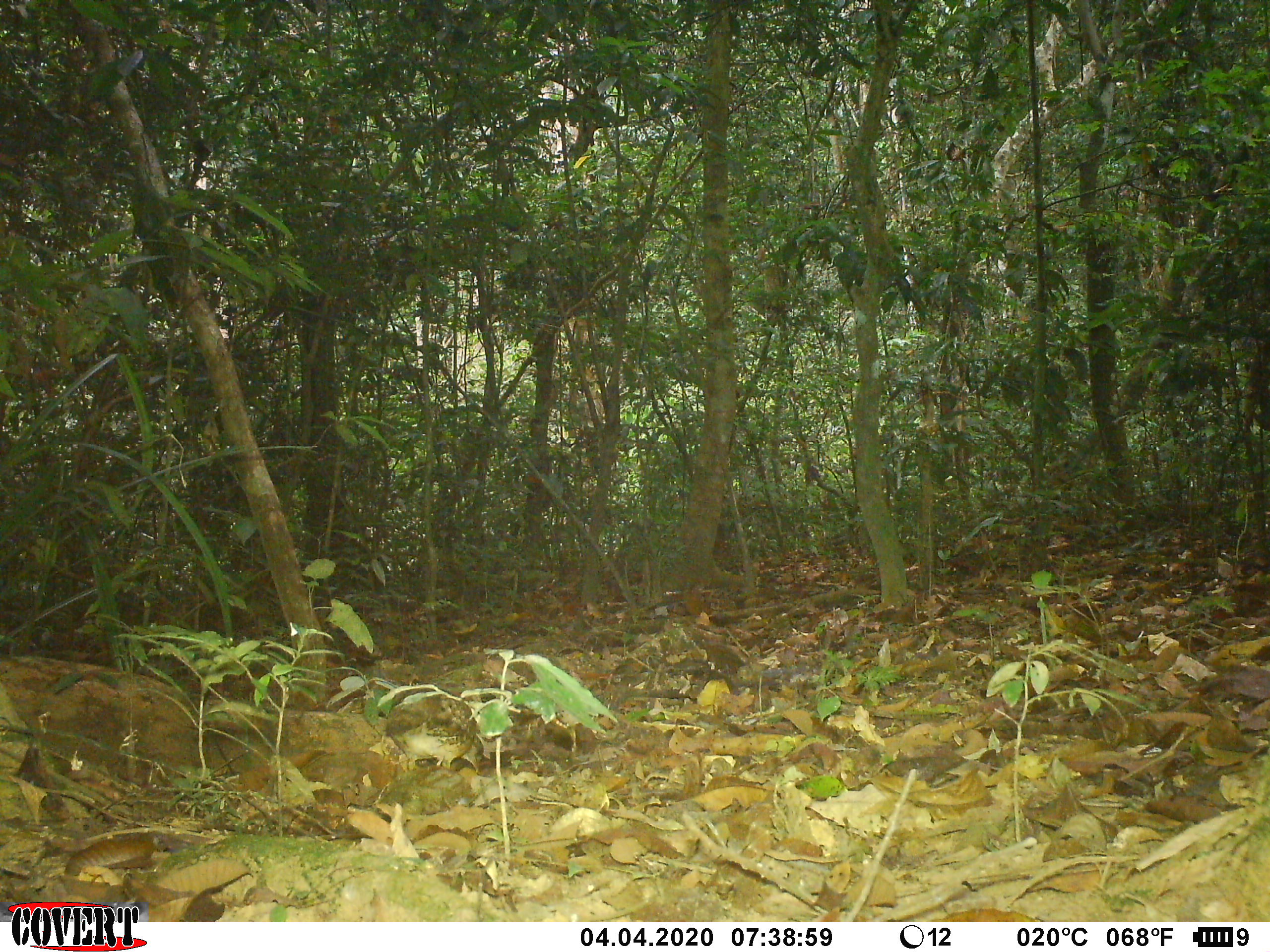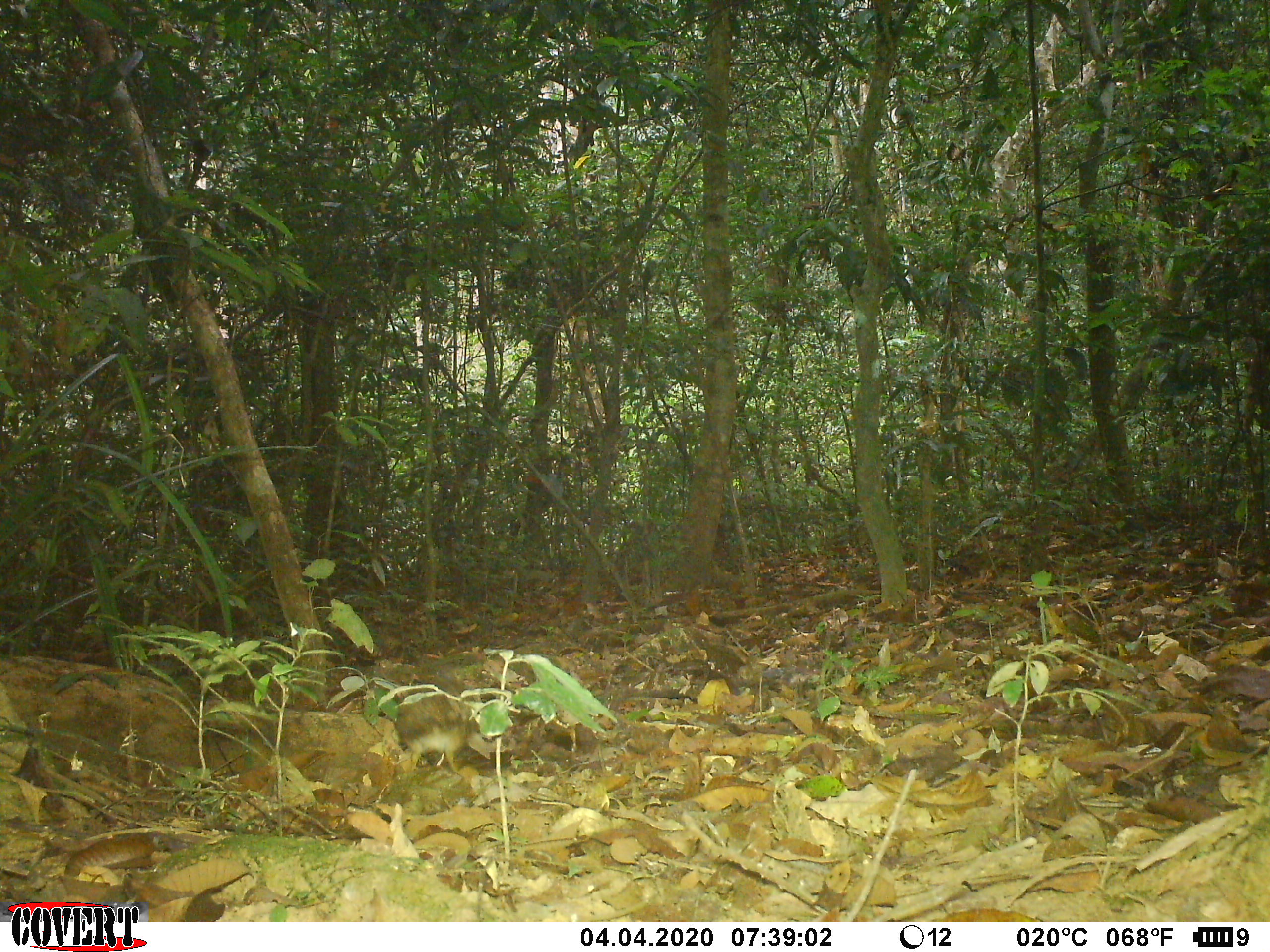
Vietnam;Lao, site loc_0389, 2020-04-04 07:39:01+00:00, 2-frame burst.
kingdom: Animalia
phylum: Chordata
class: Aves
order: Galliformes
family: Phasianidae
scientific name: Phasianidae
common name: partridge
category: unidentified partridge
Unidentified partridge (partridge) (Phasianidae). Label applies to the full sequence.